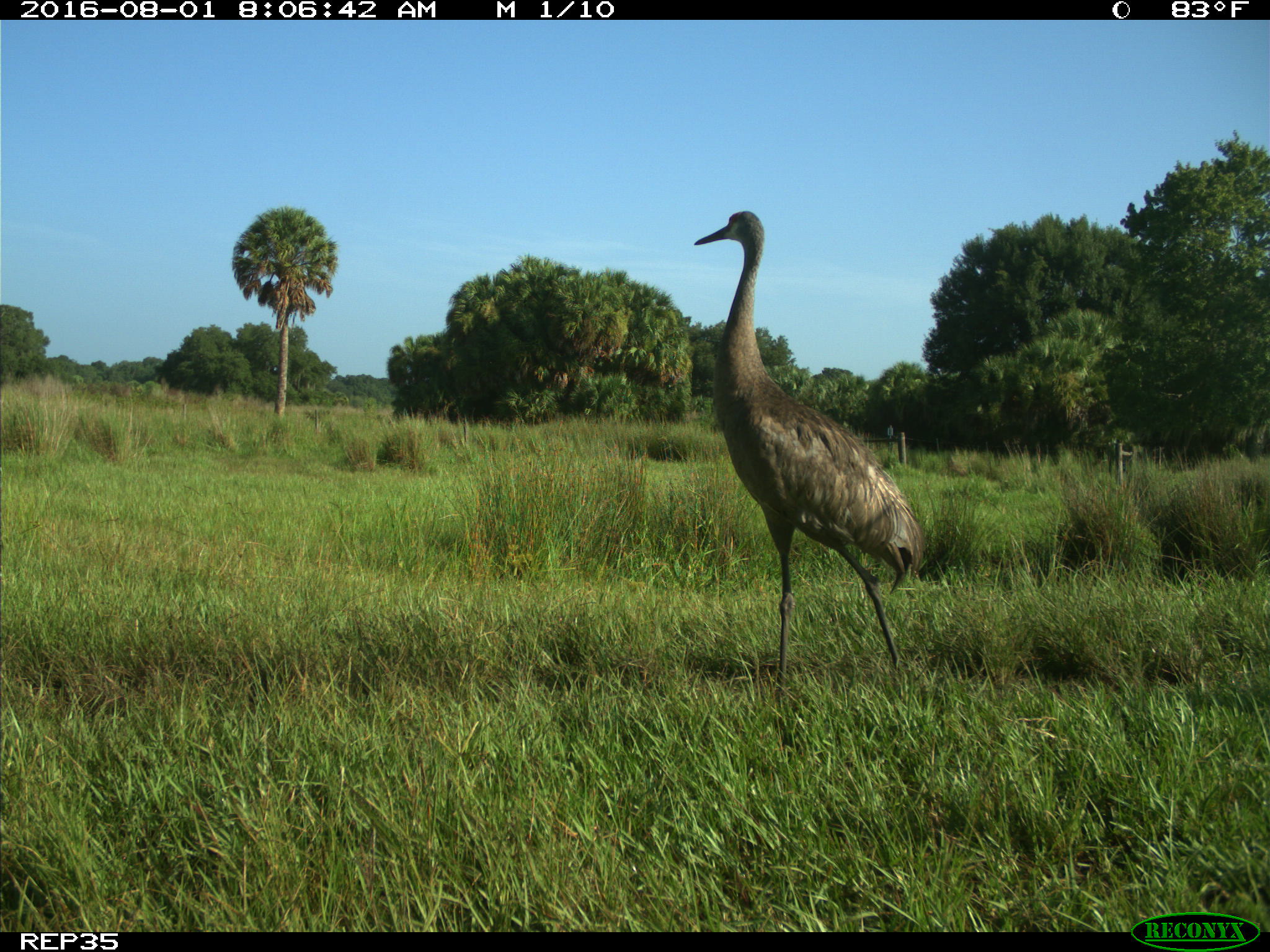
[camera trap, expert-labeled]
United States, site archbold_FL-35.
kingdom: Animalia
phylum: Chordata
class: Aves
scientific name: Aves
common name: birds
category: unidentified bird